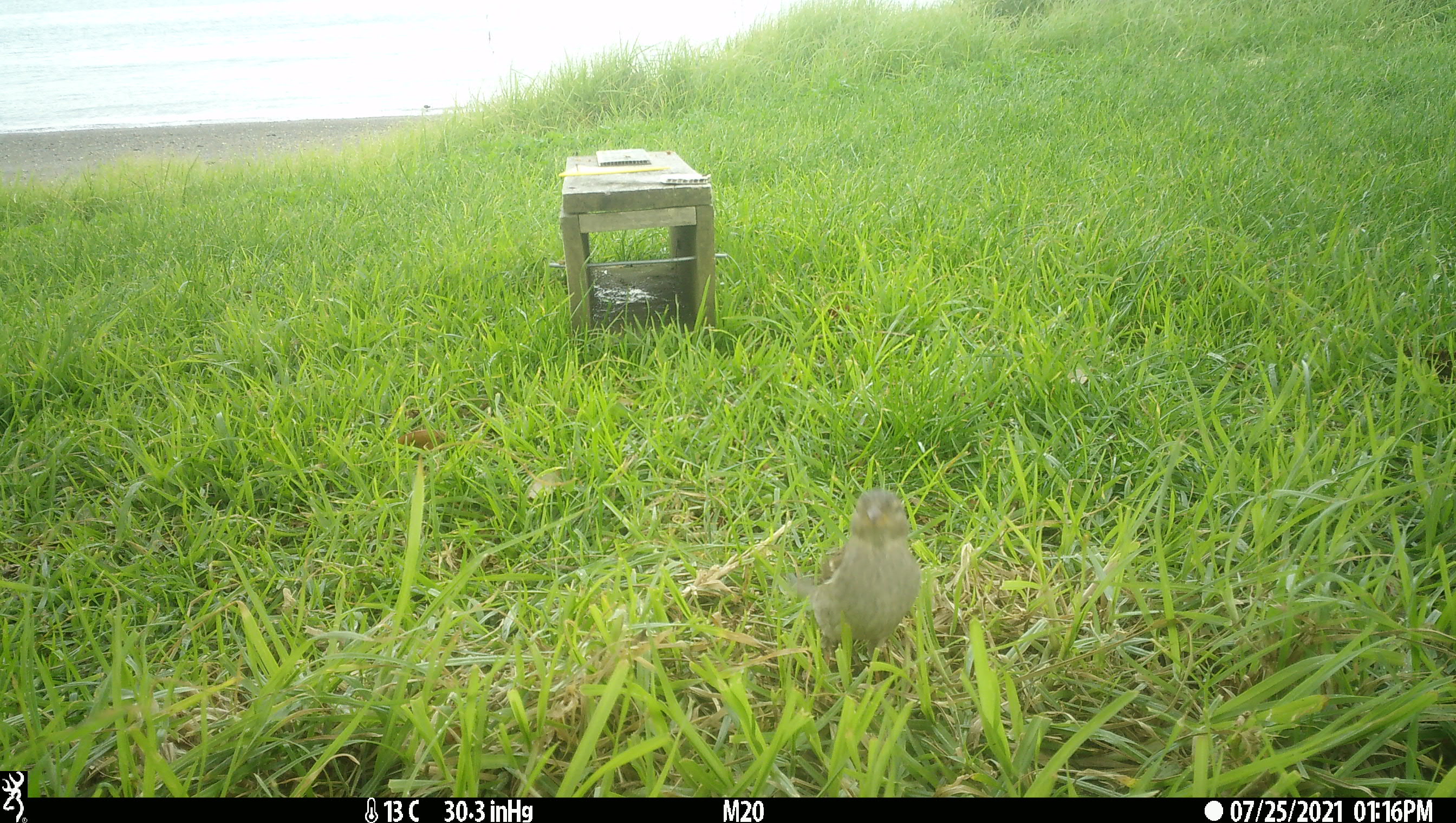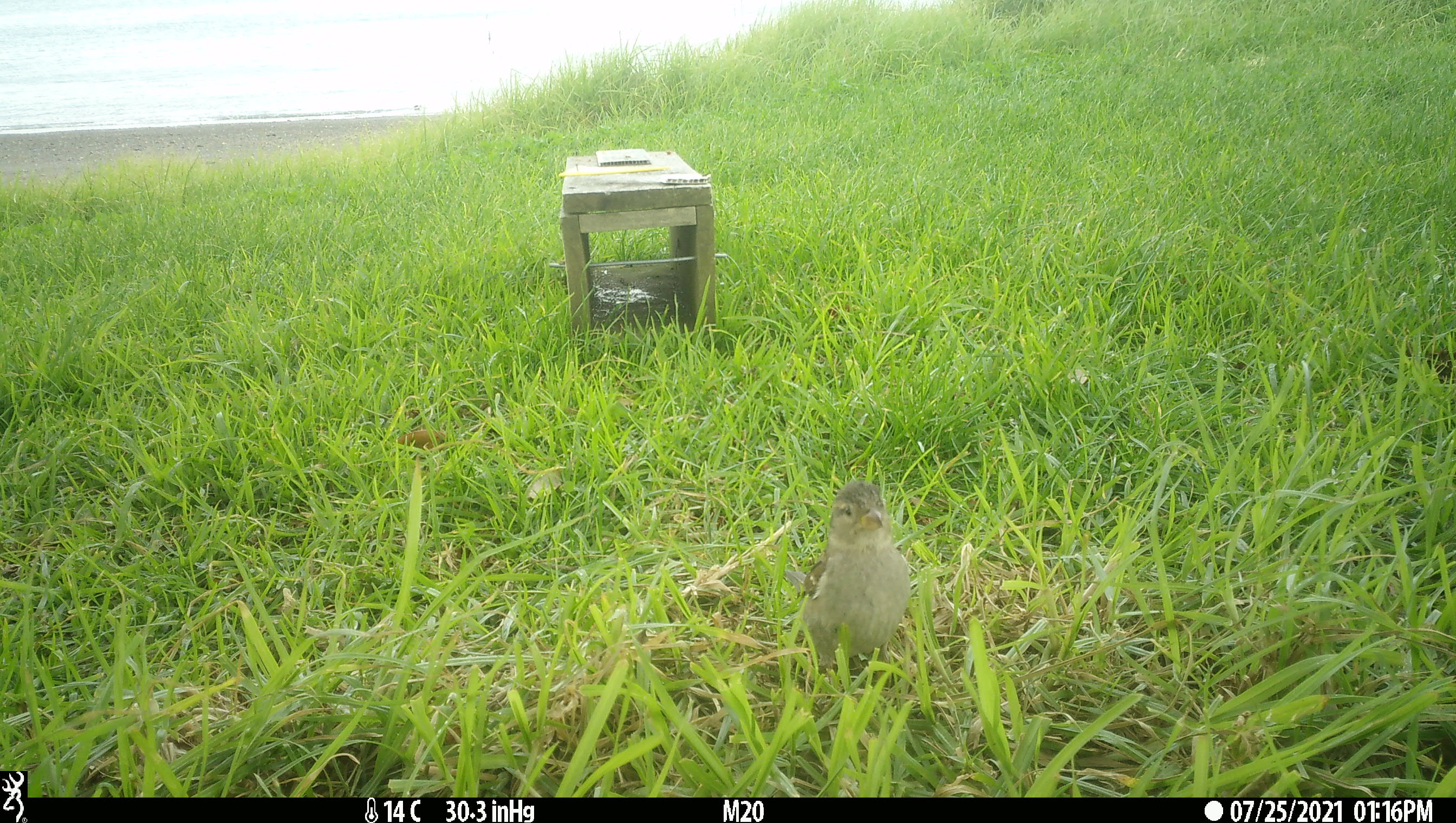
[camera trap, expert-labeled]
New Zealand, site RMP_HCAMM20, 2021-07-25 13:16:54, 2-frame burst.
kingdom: Animalia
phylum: Chordata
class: Aves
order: Passeriformes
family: Passeridae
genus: Passer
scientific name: Passer domesticus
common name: house sparrow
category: sparrow